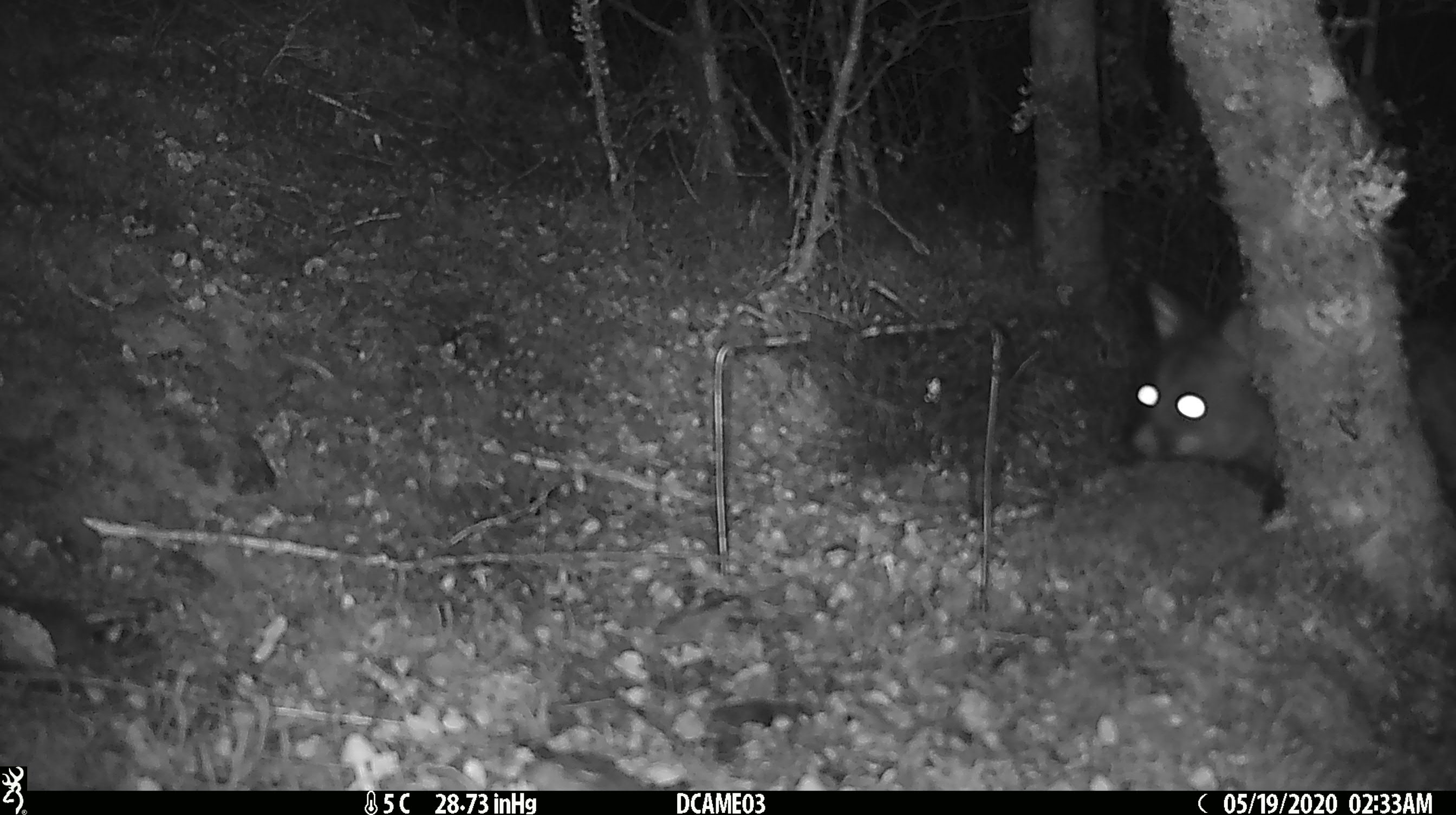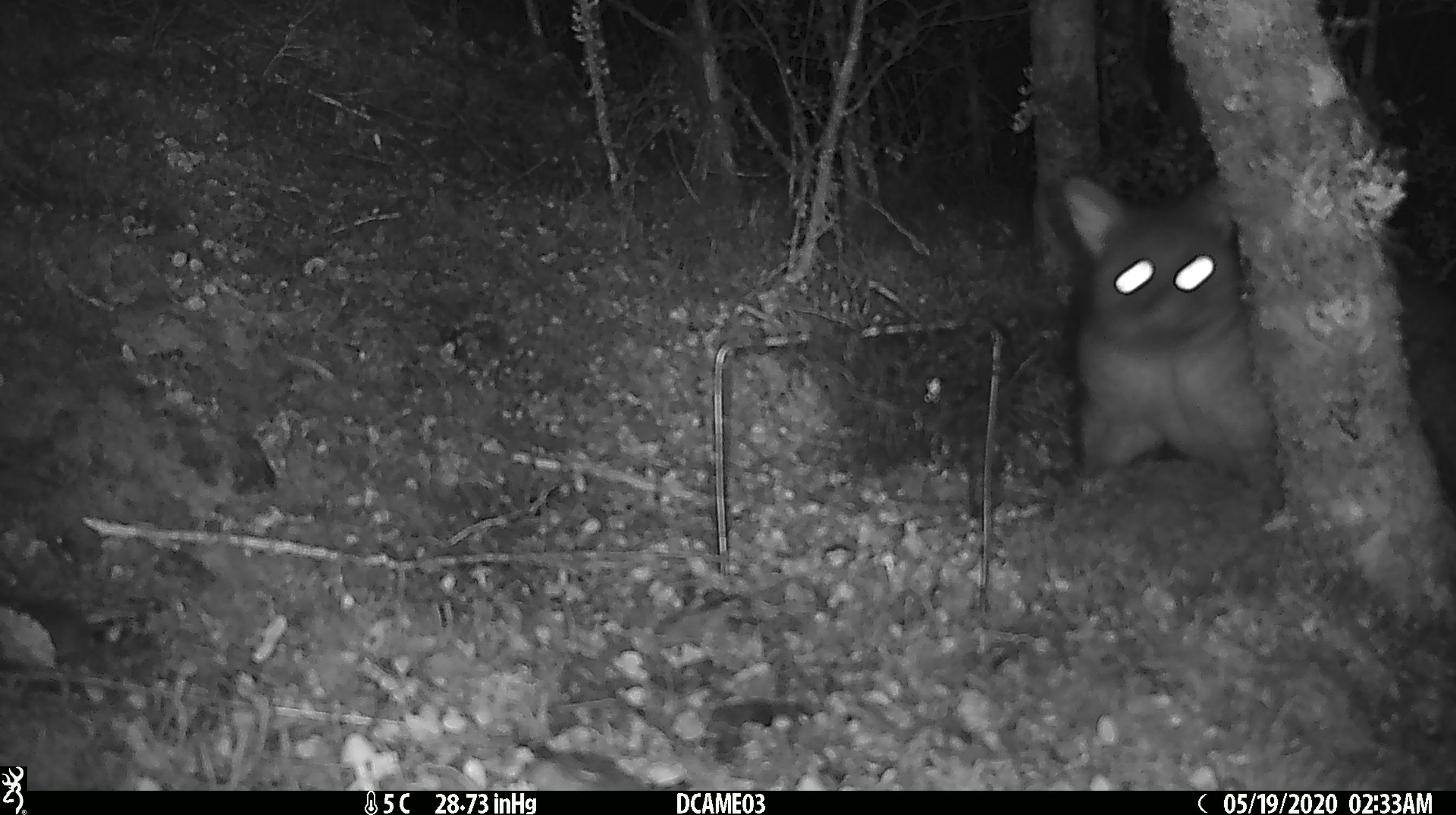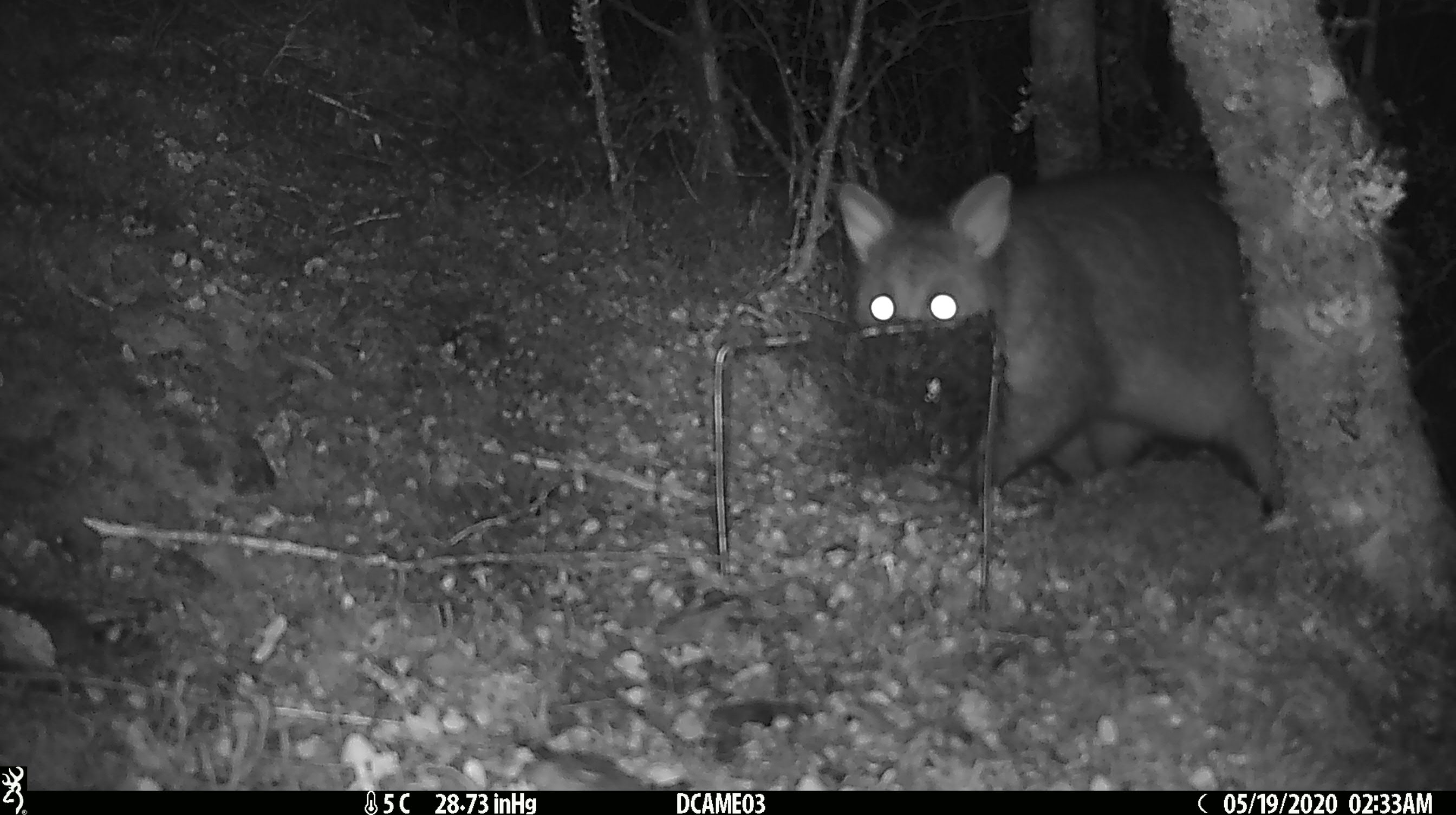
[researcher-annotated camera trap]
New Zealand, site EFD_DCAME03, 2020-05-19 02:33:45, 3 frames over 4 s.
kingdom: Animalia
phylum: Chordata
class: Mammalia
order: Diprotodontia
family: Phalangeridae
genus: Trichosurus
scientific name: Trichosurus vulpecula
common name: common brushtail possum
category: possum